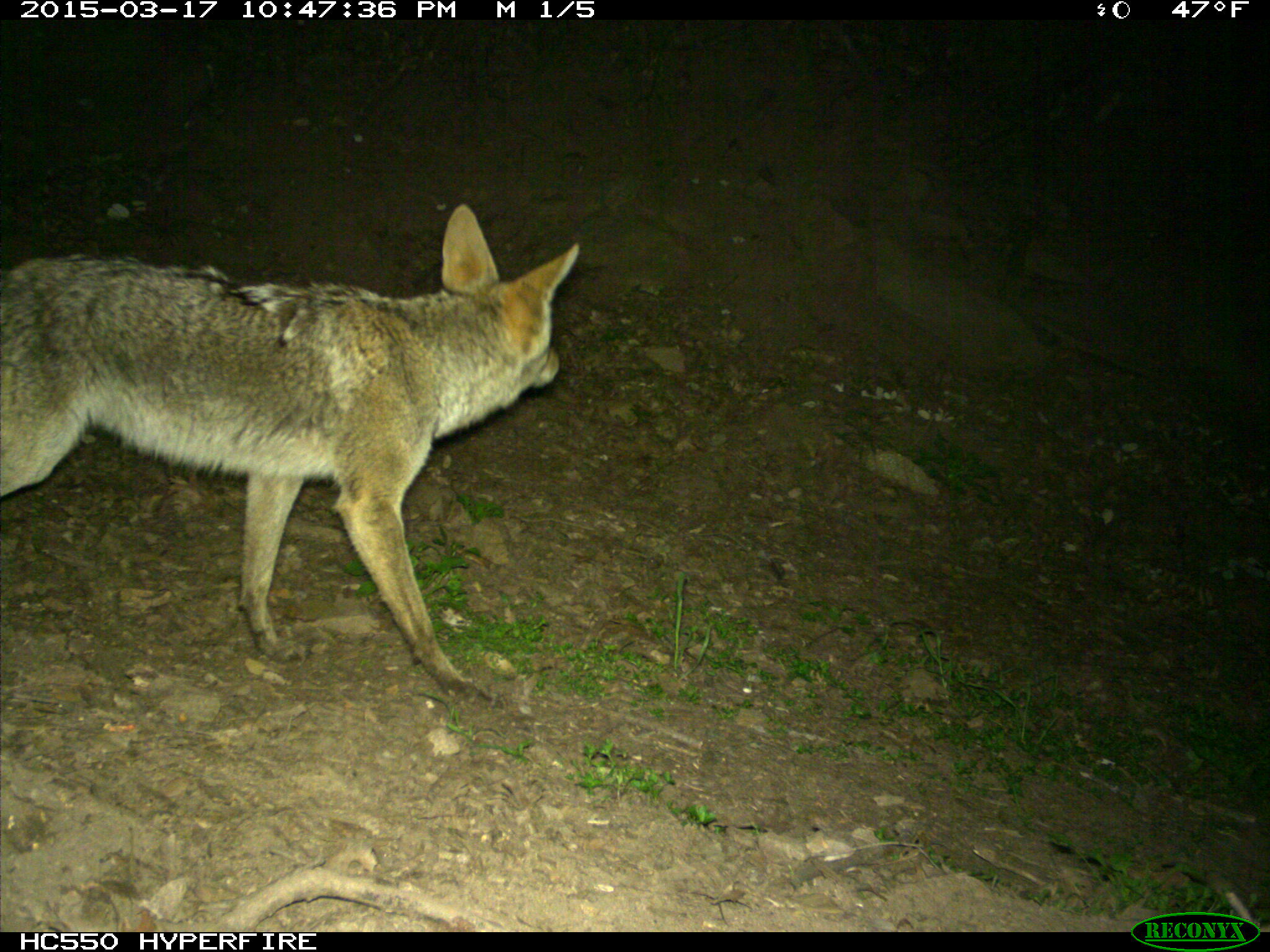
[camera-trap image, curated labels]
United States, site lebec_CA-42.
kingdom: Animalia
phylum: Chordata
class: Mammalia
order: Carnivora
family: Canidae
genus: Canis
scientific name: Canis latrans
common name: coyote